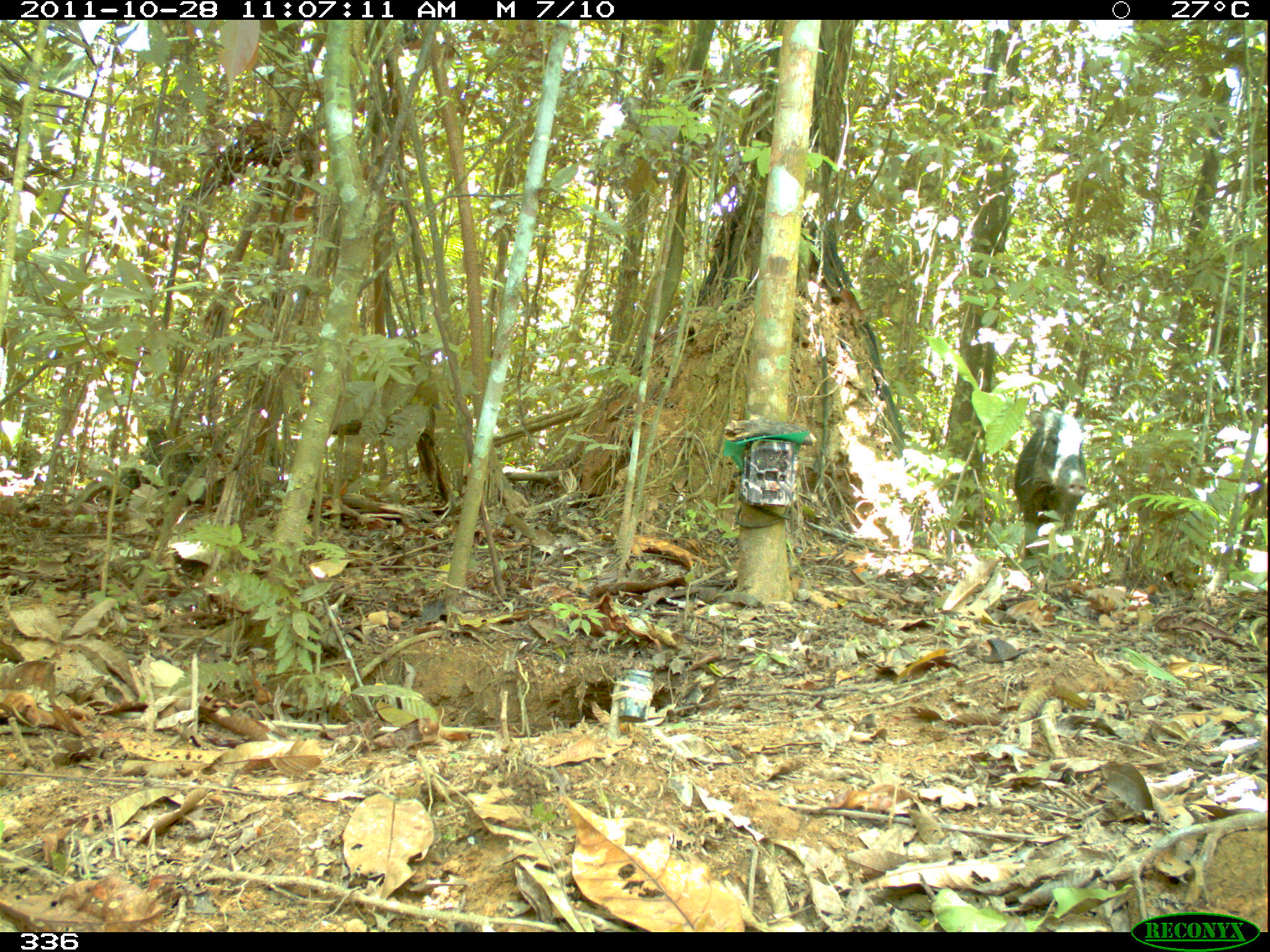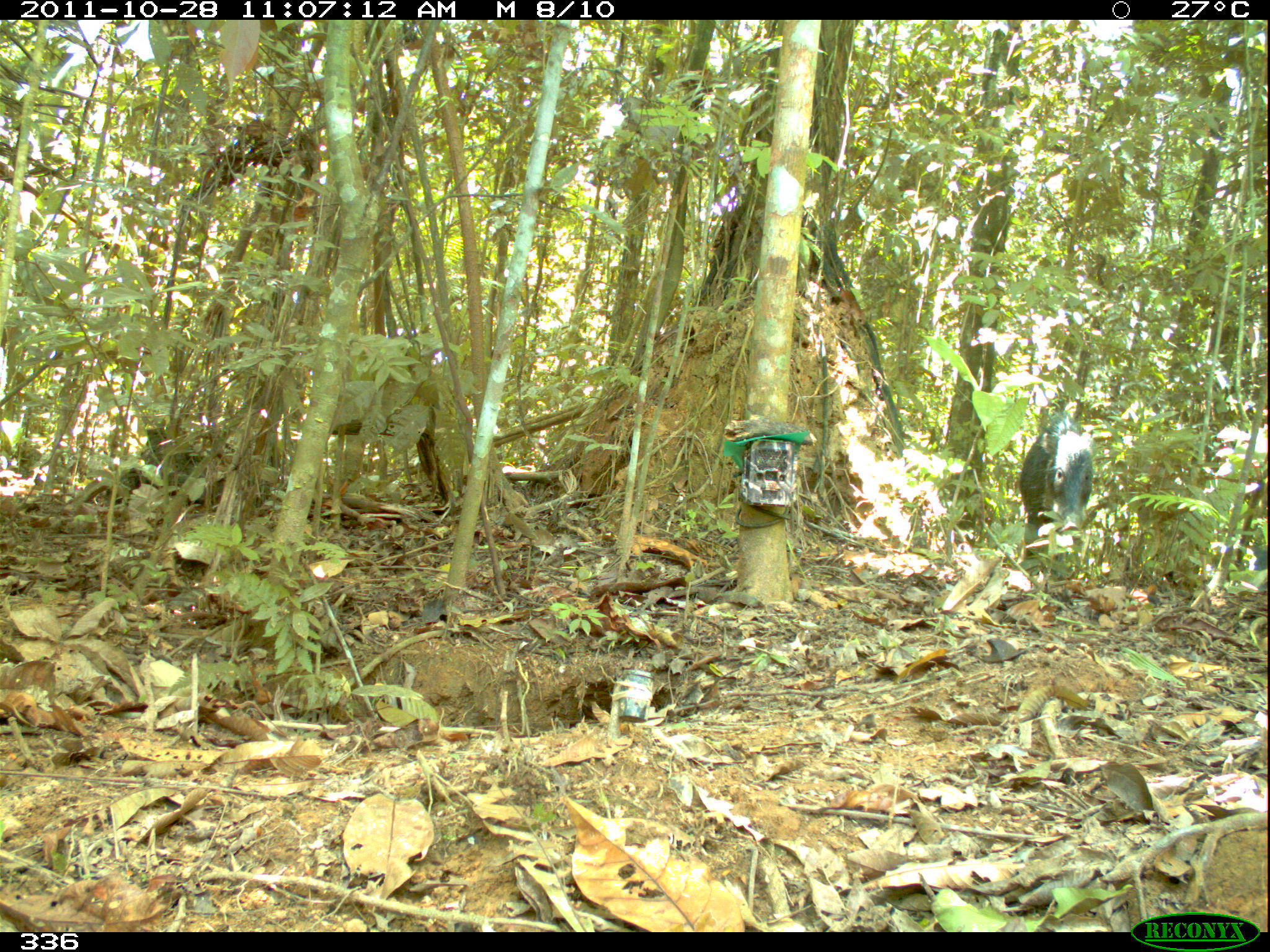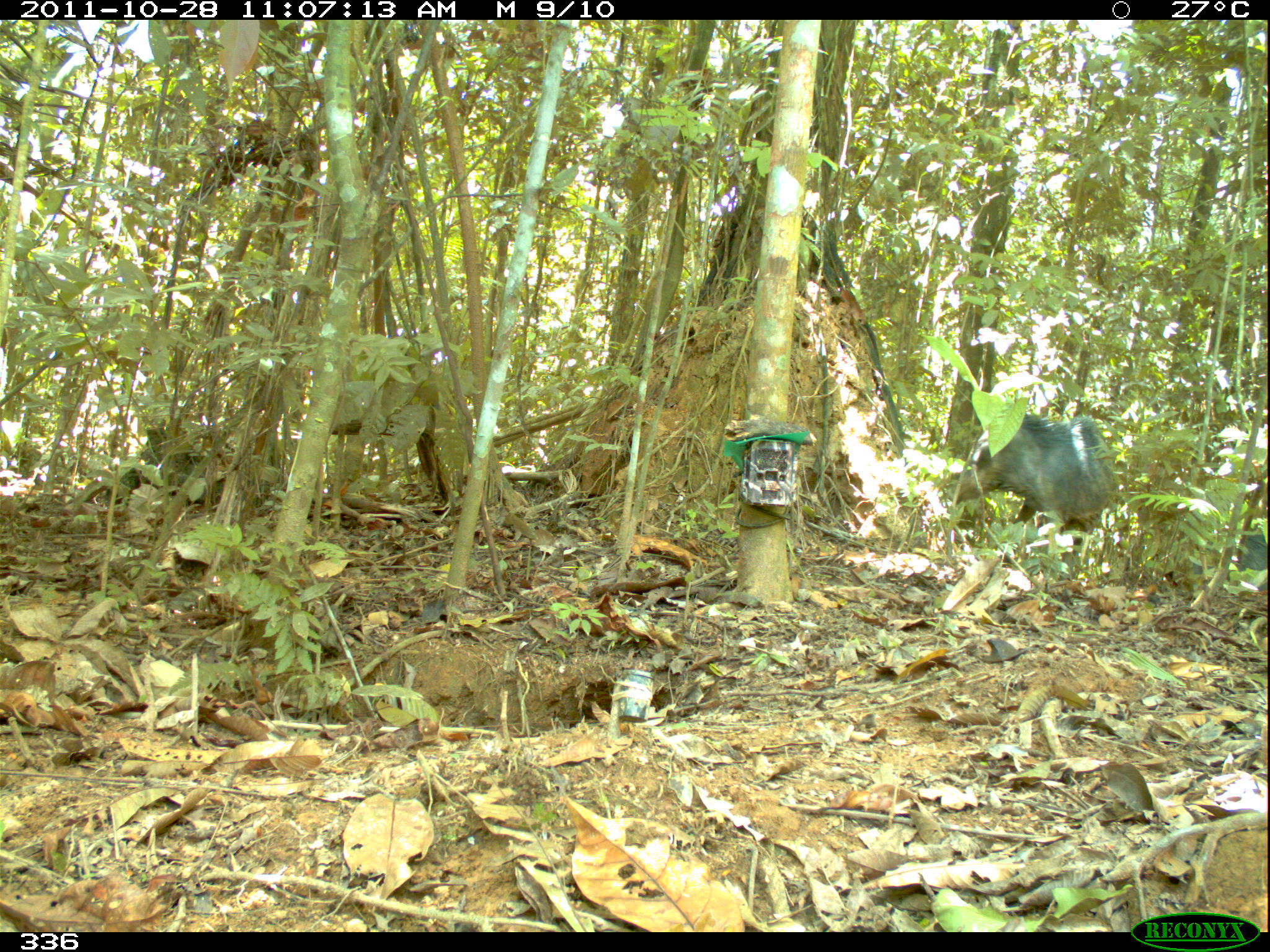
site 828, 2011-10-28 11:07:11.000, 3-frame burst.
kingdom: Animalia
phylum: Chordata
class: Mammalia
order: Artiodactyla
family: Tayassuidae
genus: Tayassu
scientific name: Tayassu pecari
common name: white-lipped peccary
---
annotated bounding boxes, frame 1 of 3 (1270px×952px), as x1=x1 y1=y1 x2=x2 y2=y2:
tayassu pecari: x1=1013 y1=404 x2=1088 y2=560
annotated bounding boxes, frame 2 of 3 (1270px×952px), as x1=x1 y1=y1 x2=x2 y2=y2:
tayassu pecari: x1=1019 y1=412 x2=1091 y2=559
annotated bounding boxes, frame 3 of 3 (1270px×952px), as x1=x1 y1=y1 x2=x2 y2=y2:
tayassu pecari: x1=947 y1=413 x2=1116 y2=543; x1=1191 y1=532 x2=1269 y2=592